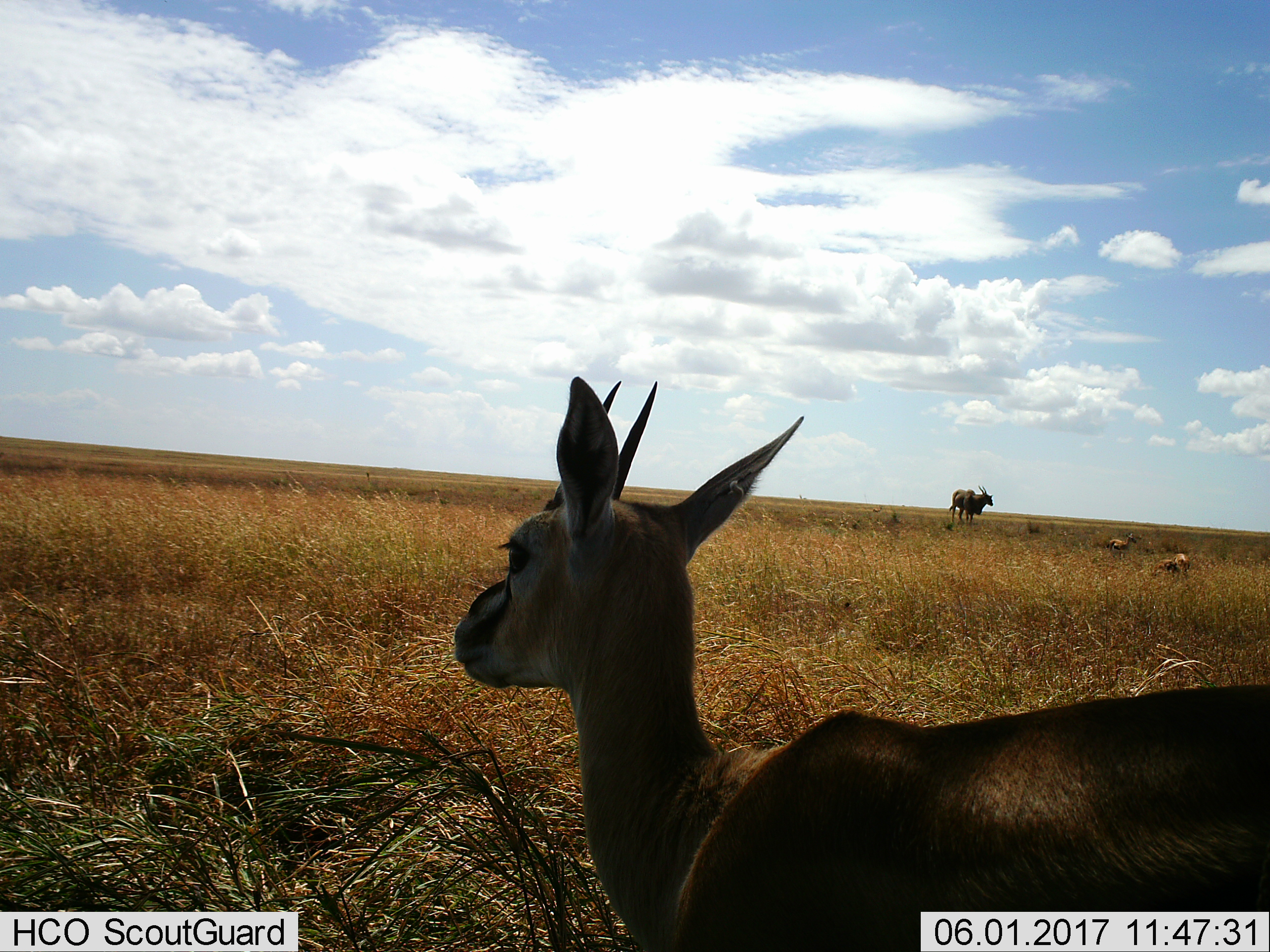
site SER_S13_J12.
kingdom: Animalia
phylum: Chordata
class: Mammalia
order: Artiodactyla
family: Bovidae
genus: Eudorcas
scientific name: Eudorcas thomsonii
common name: thomson's gazelle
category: gazellethomsons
Gazellethomsons (thomson's gazelle) (Eudorcas thomsonii), count 3. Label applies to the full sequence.